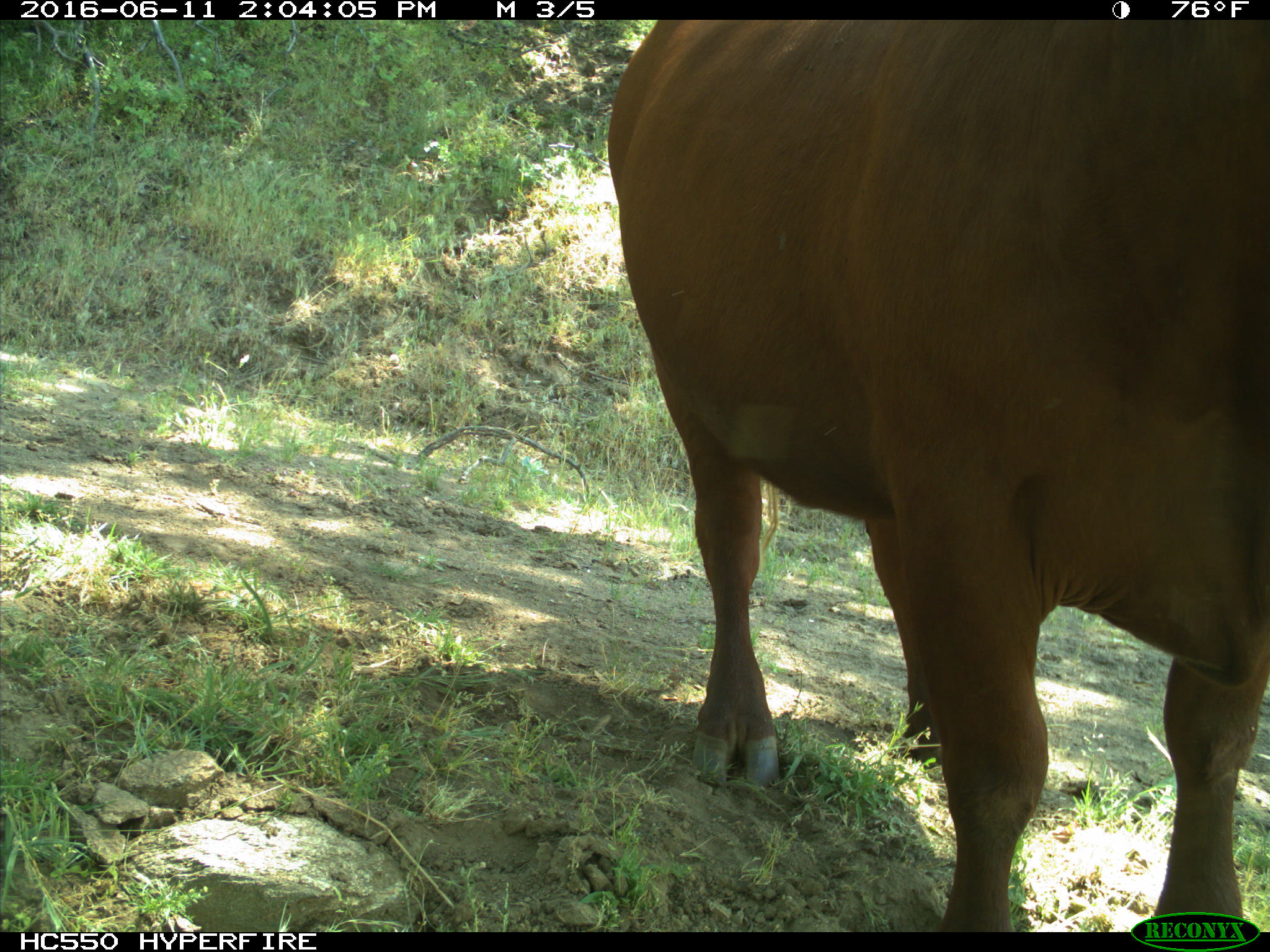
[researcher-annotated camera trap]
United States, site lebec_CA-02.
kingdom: Animalia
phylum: Chordata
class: Mammalia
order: Artiodactyla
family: Bovidae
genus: Bos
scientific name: Bos taurus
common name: domestic cow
Bos taurus (domestic cow).